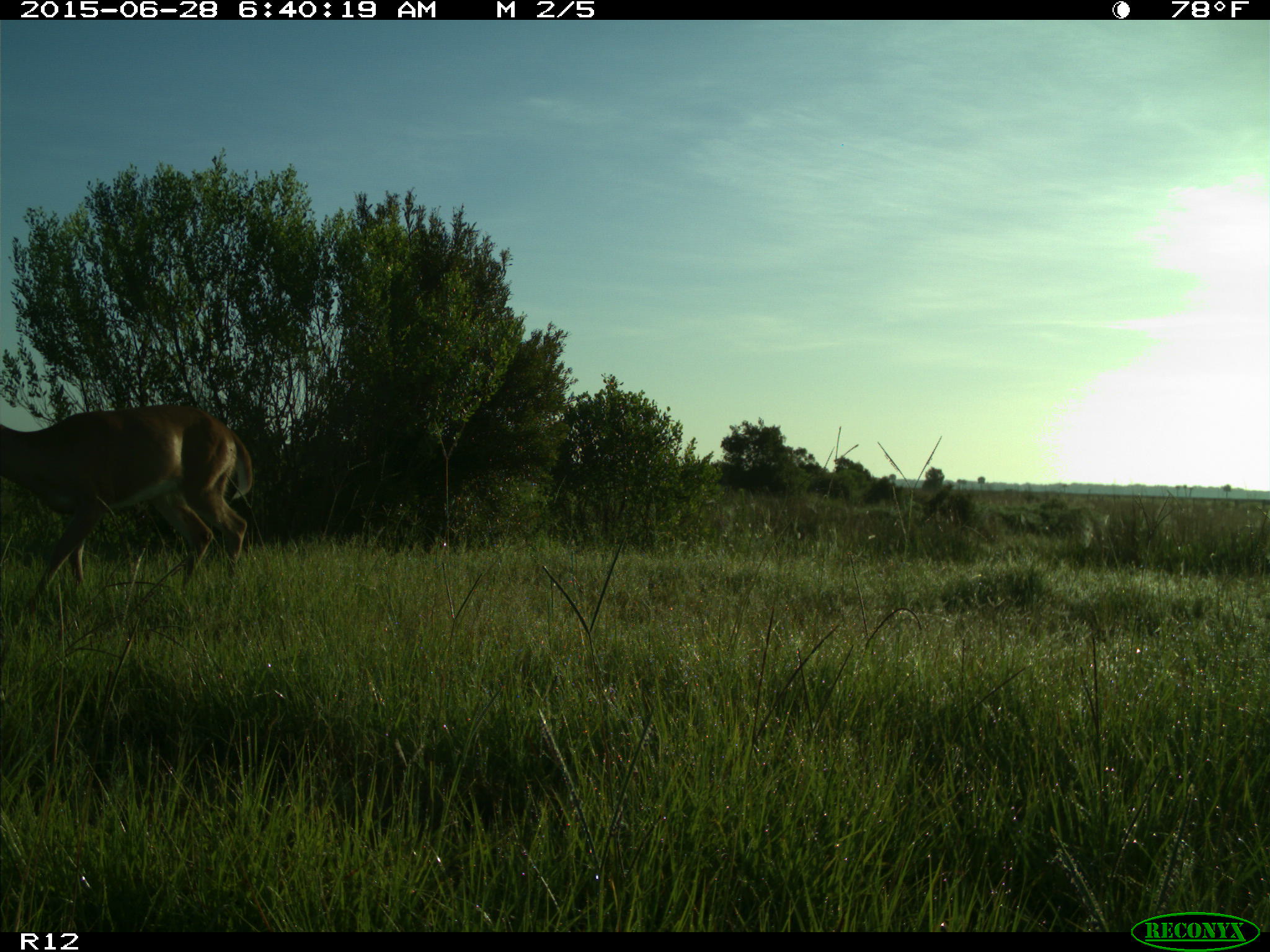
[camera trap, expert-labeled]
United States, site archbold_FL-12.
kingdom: Animalia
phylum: Chordata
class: Mammalia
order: Artiodactyla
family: Cervidae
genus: Odocoileus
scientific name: Odocoileus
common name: deer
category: unidentified deer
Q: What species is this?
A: Unidentified deer (deer) (Odocoileus).